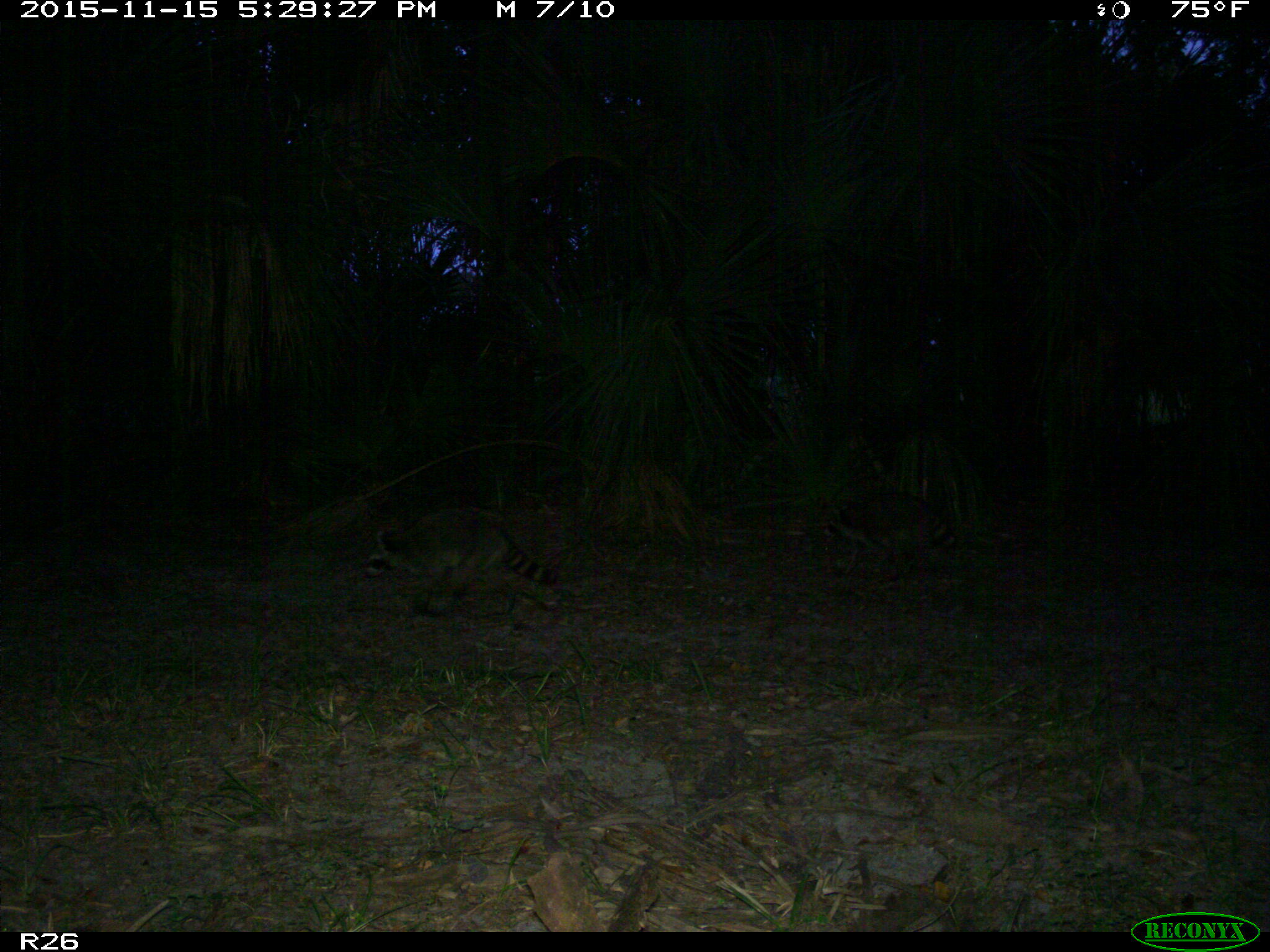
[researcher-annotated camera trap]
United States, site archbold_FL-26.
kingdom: Animalia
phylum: Chordata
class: Mammalia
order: Carnivora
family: Procyonidae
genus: Procyon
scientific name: Procyon lotor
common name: common raccoon